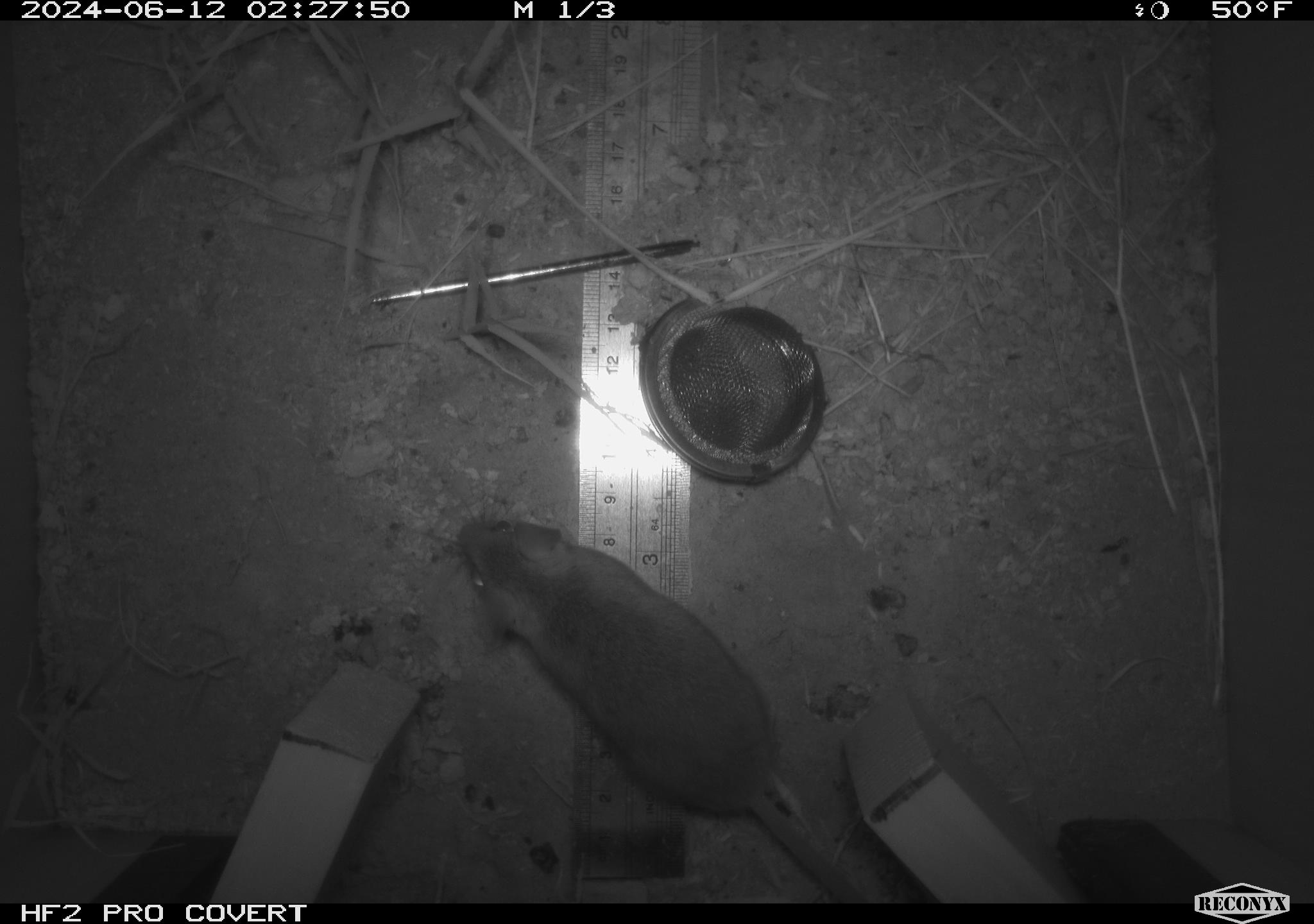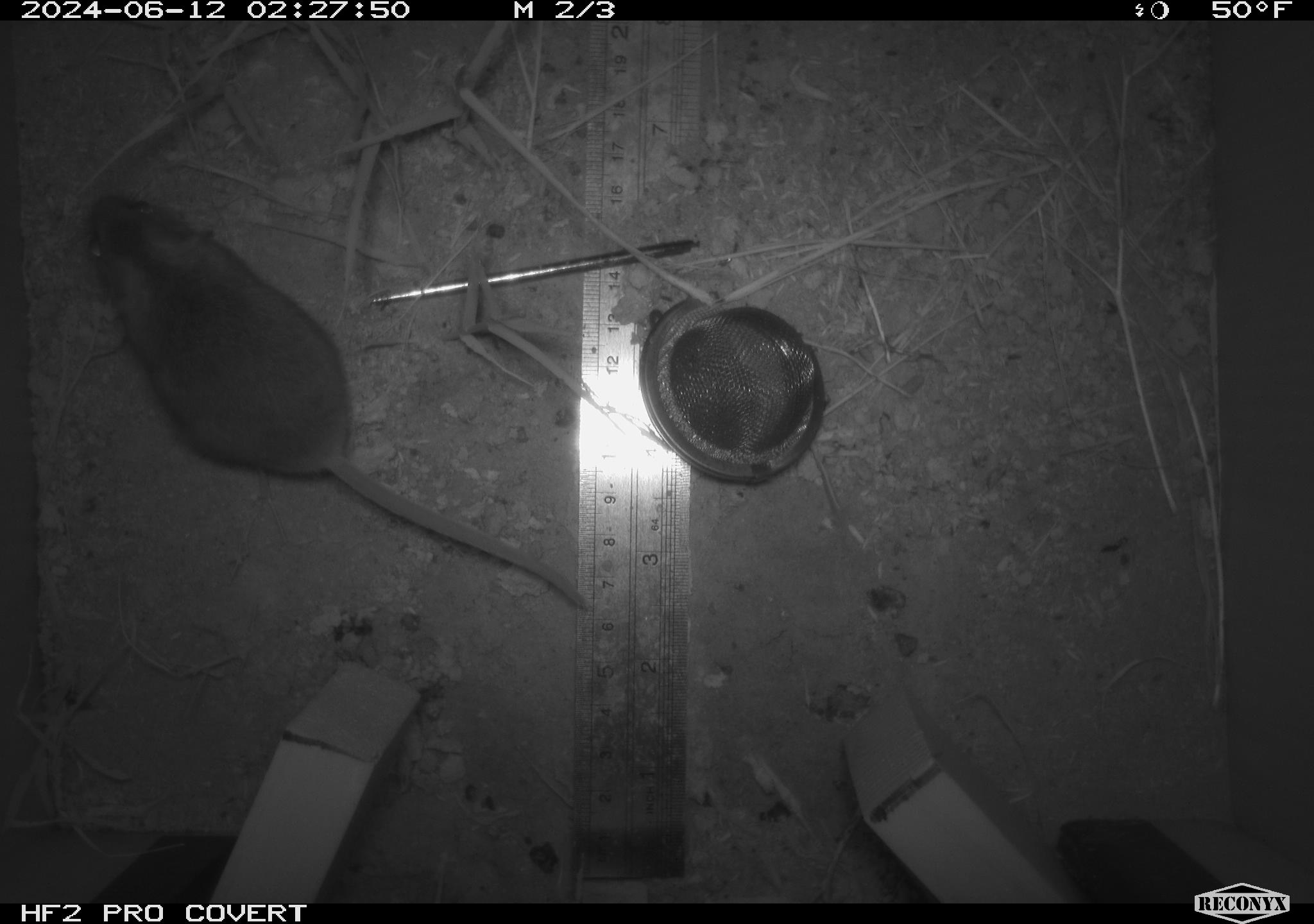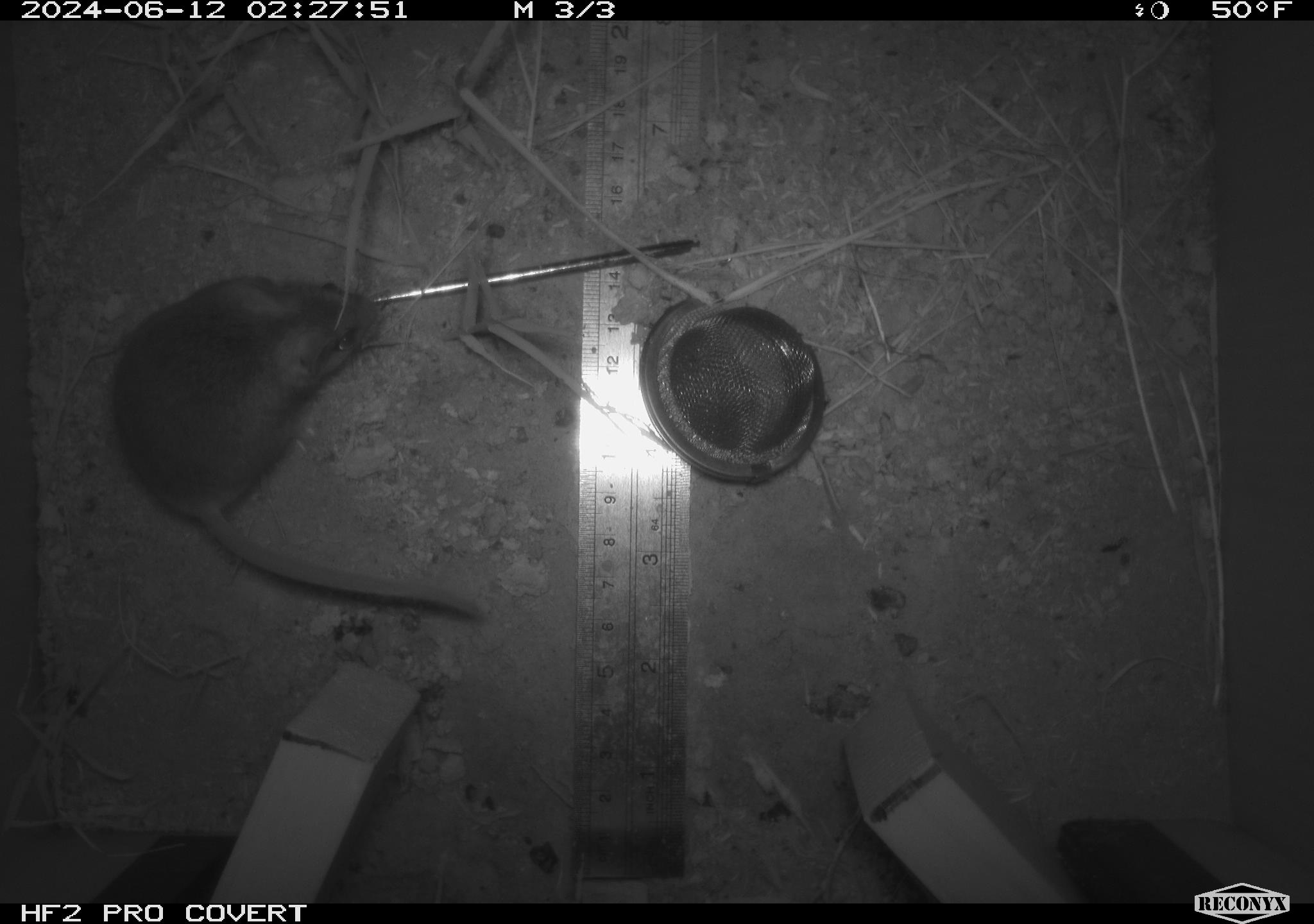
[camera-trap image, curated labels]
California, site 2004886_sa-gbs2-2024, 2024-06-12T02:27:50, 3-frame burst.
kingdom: Animalia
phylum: Chordata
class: Mammalia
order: Rodentia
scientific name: Rodentia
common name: mouse species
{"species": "mouse species (Rodentia)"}